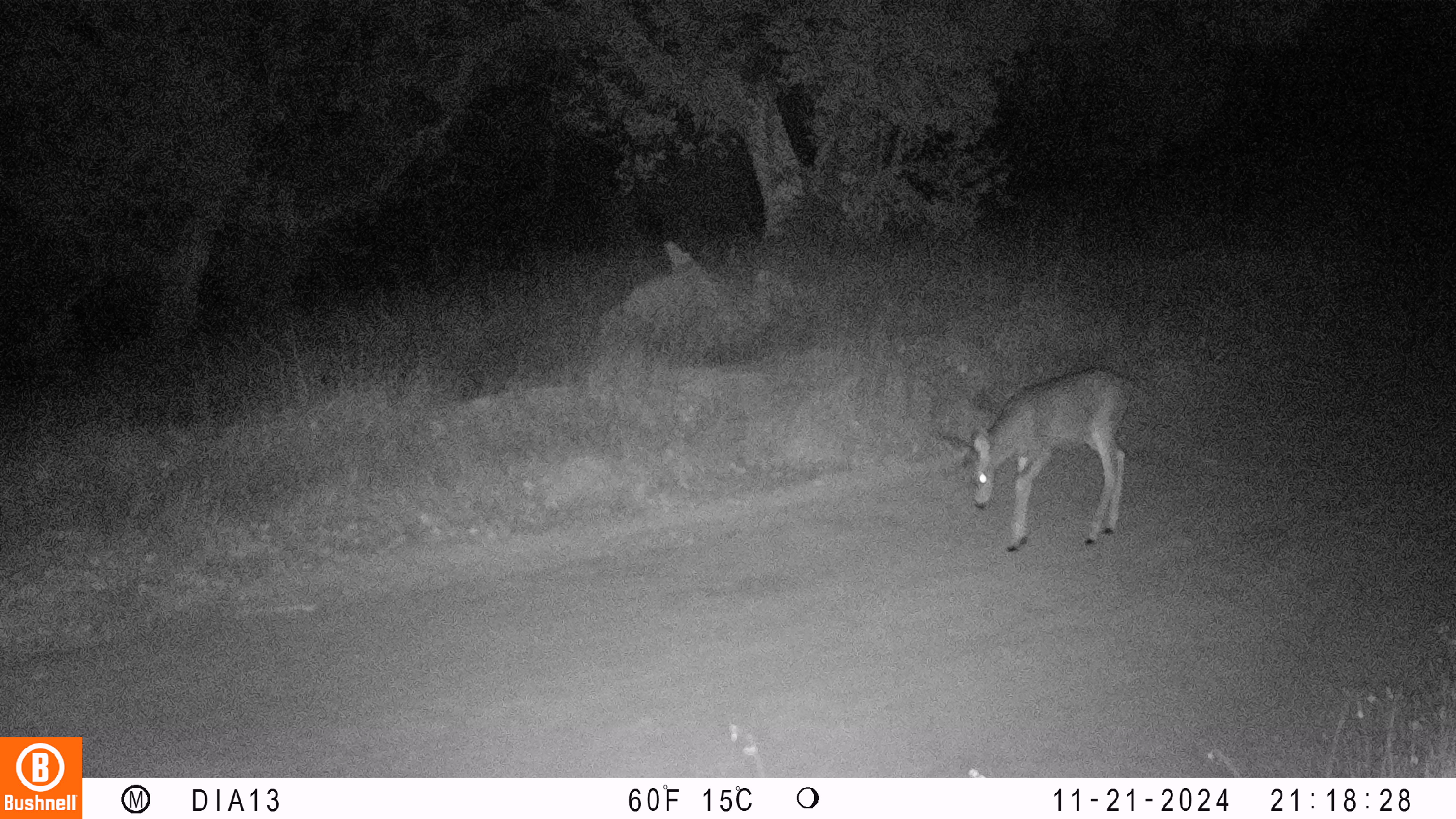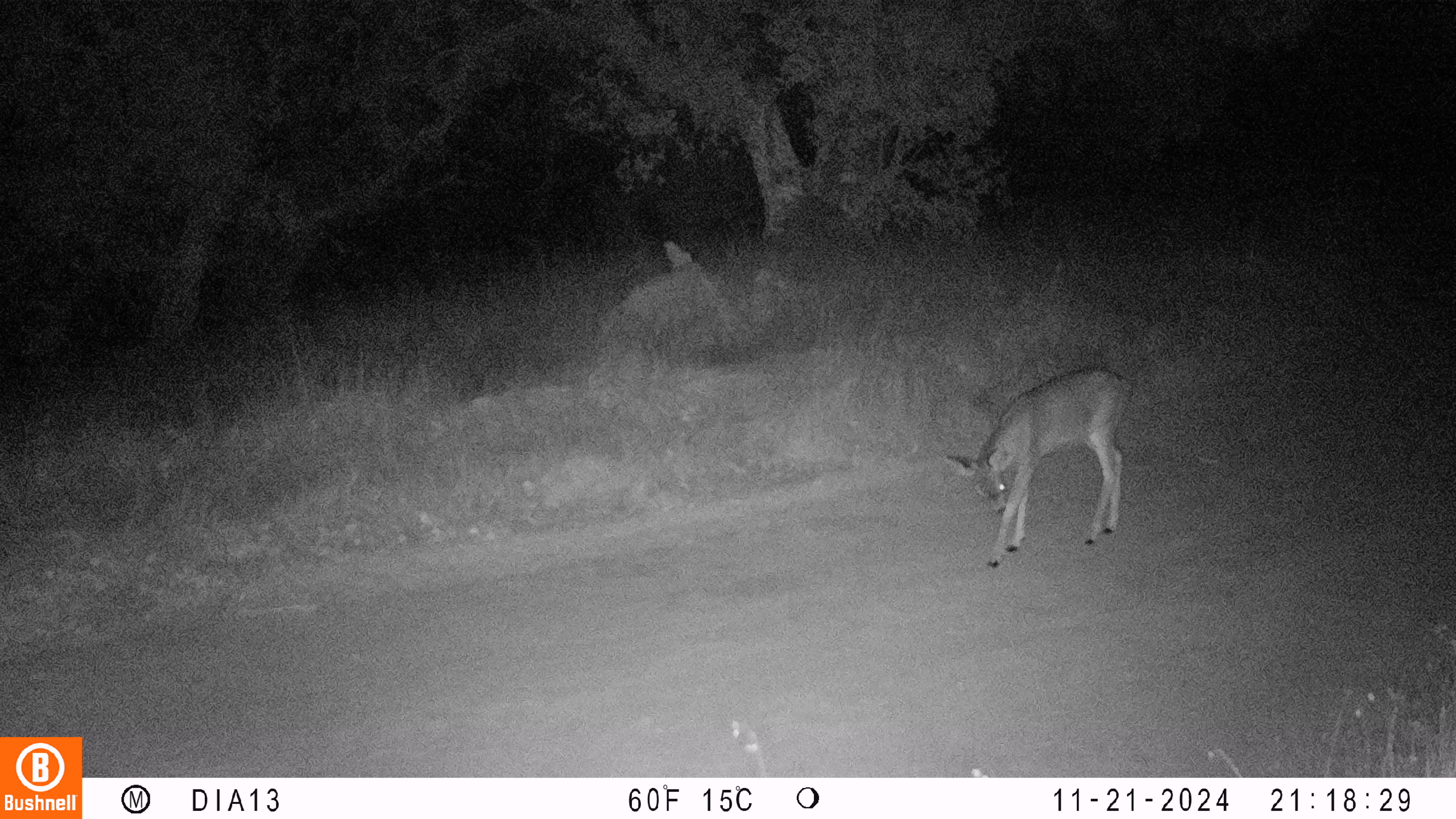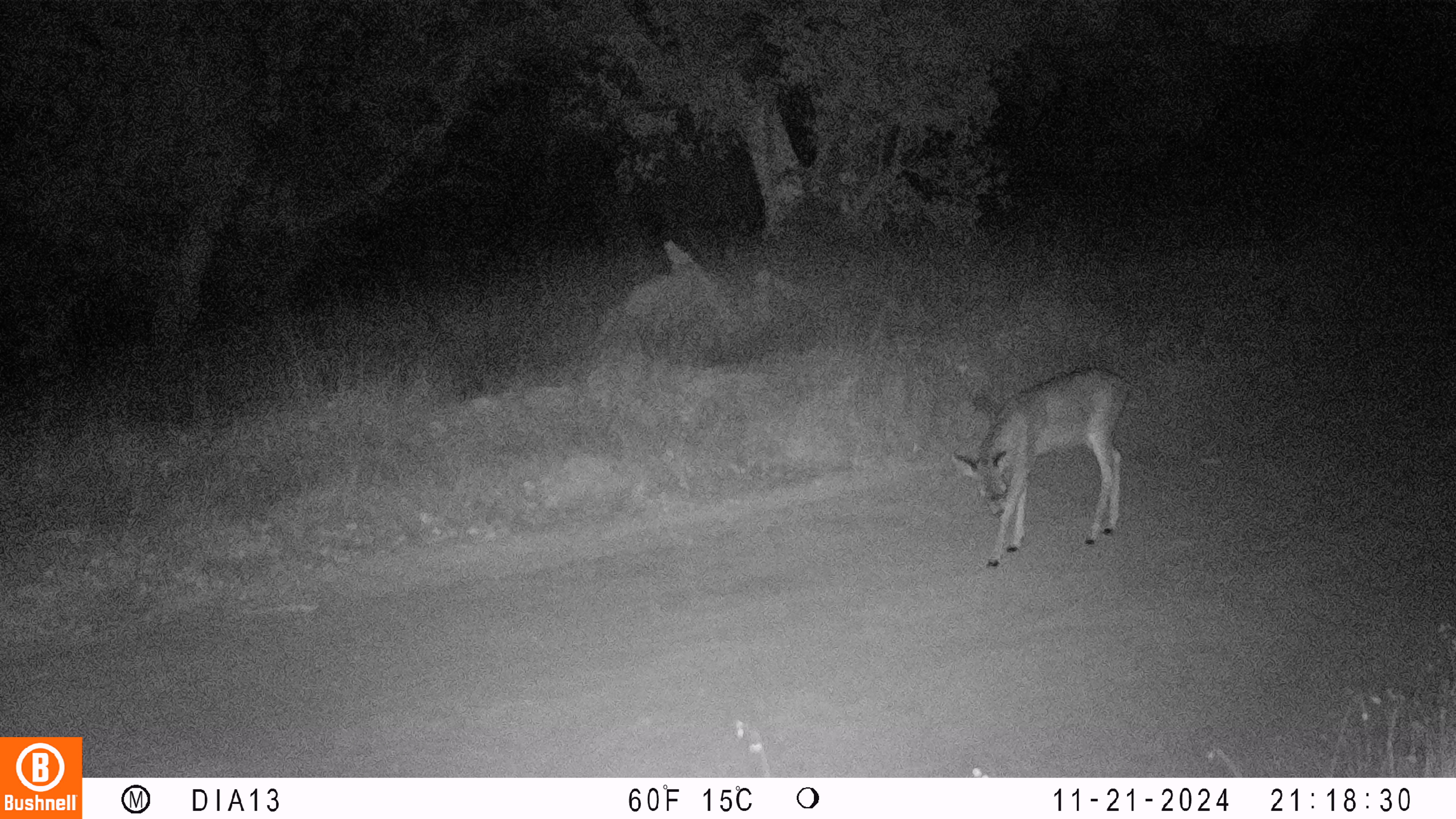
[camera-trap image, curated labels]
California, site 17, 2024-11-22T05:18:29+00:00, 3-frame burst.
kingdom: Animalia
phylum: Chordata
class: Mammalia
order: Artiodactyla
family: Cervidae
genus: Odocoileus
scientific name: Odocoileus hemionus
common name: mule deer